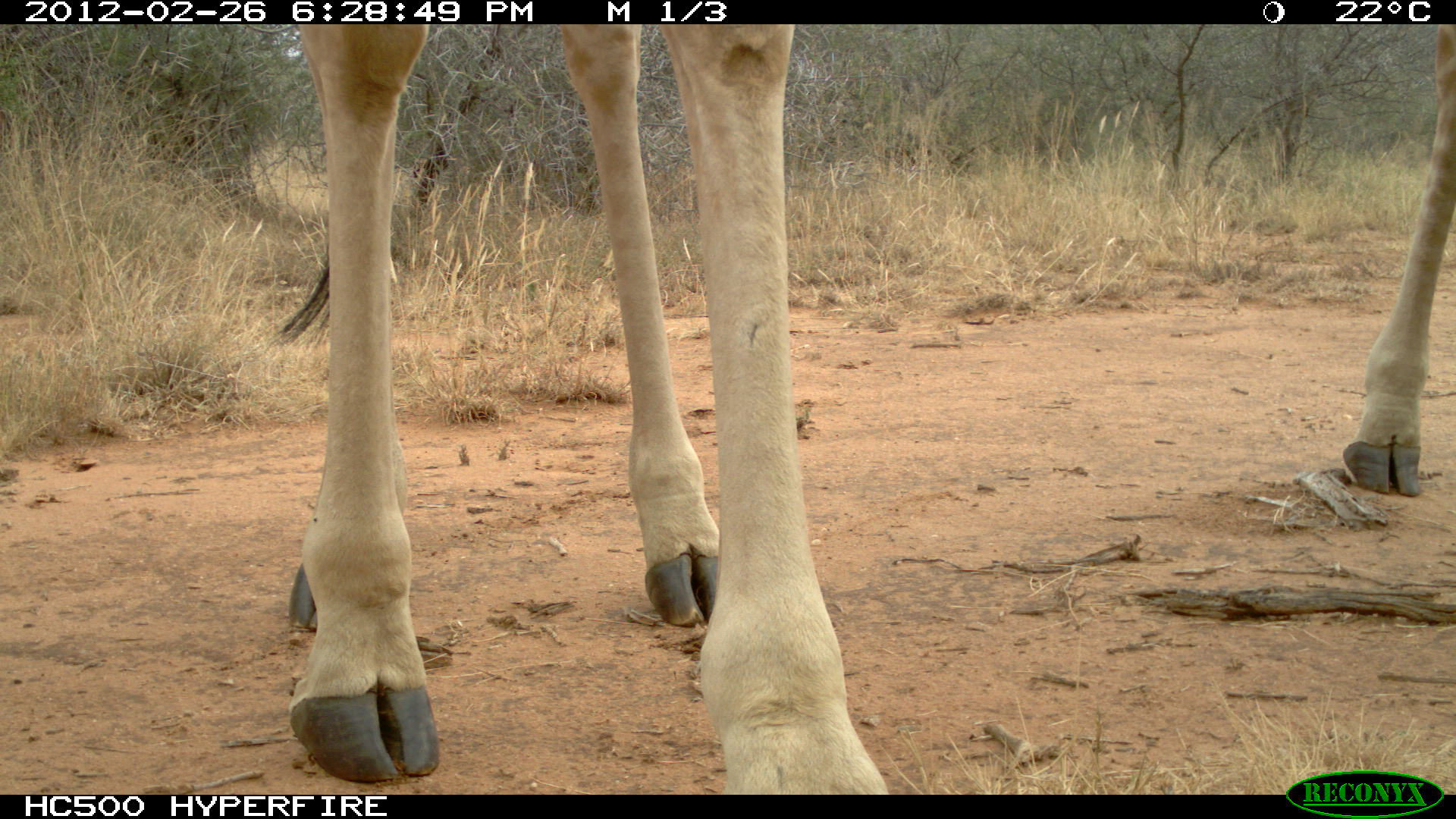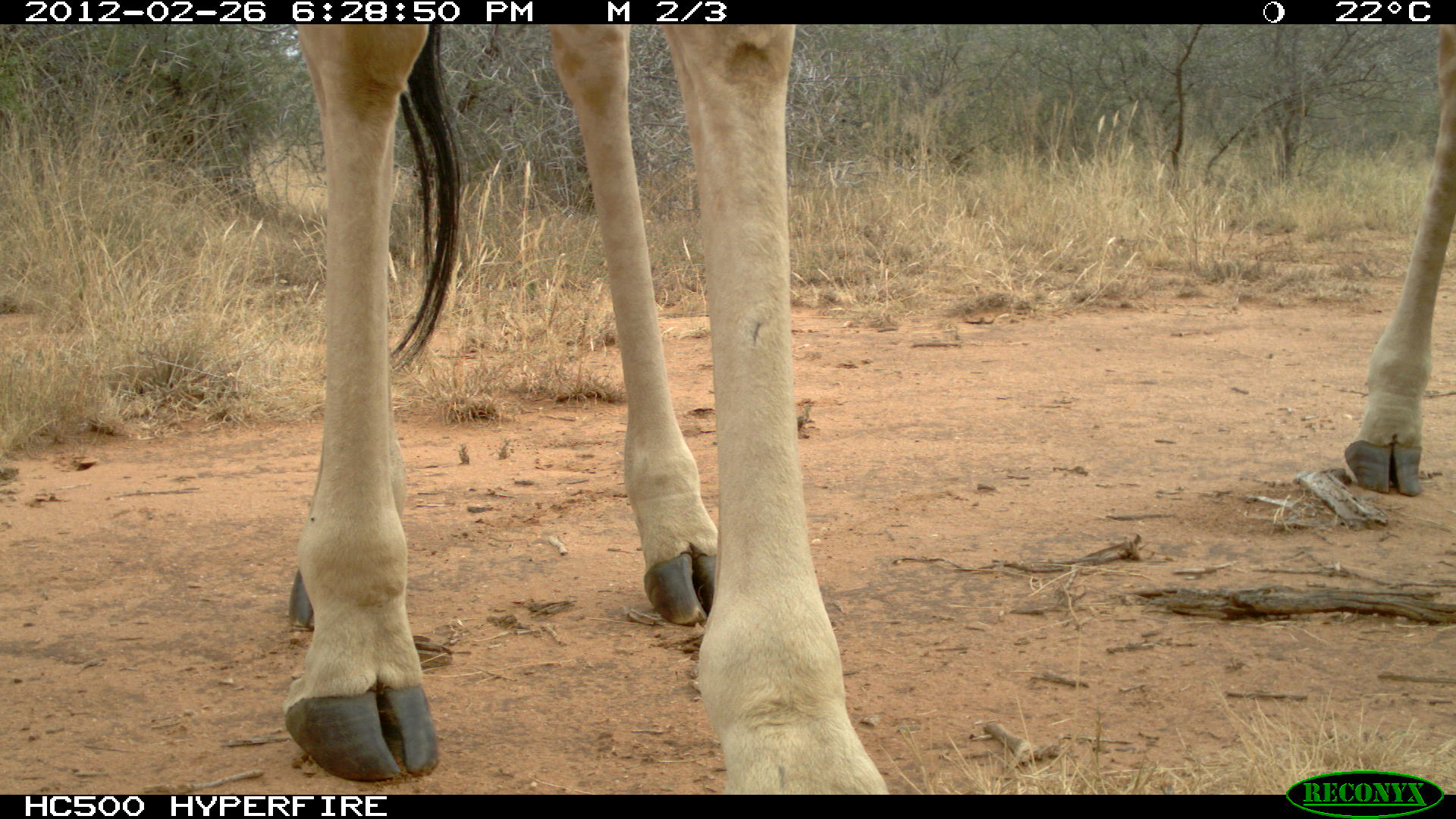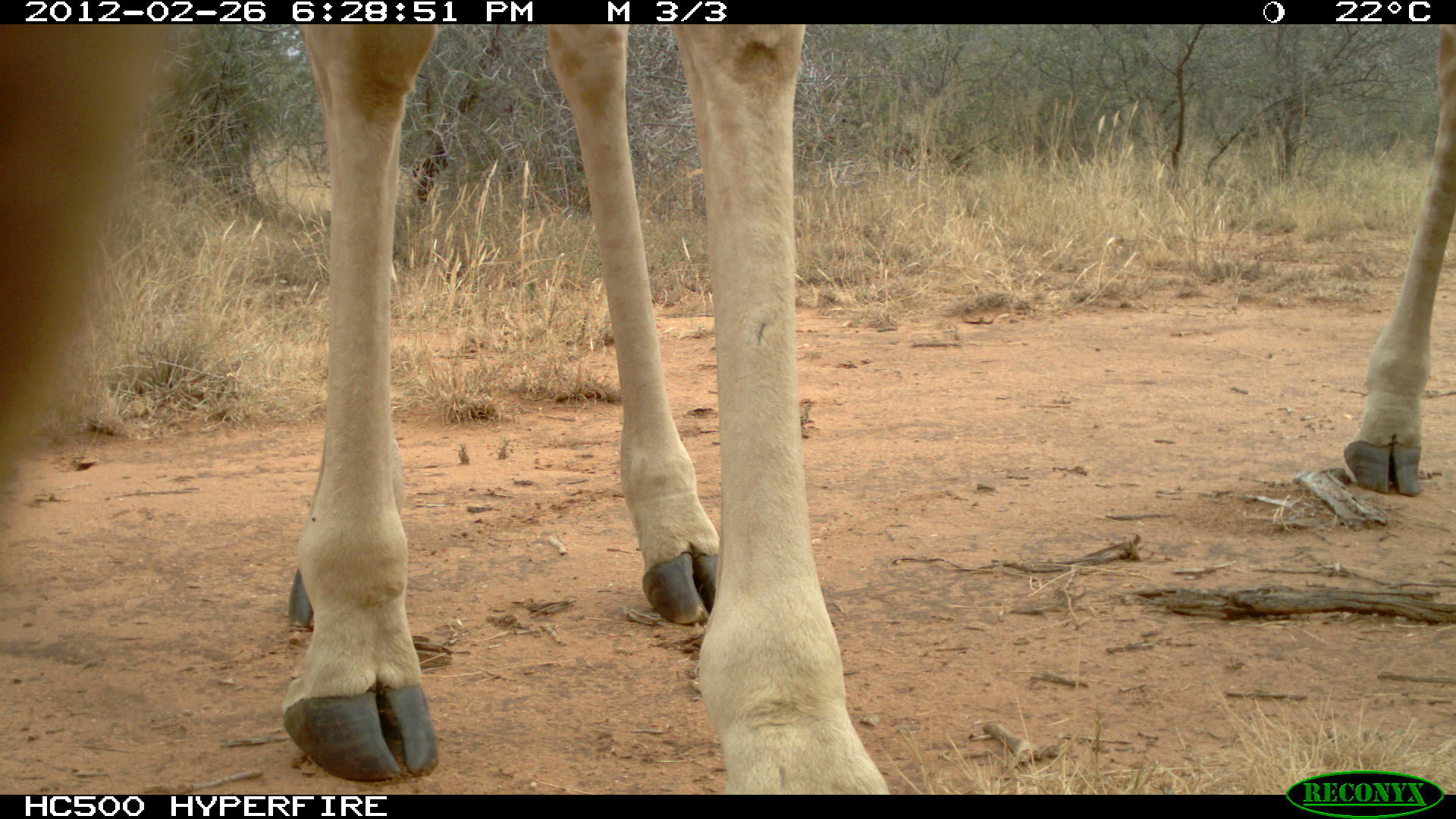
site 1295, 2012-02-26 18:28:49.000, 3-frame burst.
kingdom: Animalia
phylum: Chordata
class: Mammalia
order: Artiodactyla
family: Giraffidae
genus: Giraffa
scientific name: Giraffa camelopardalis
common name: giraffe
Giraffa camelopardalis (giraffe), count 2.